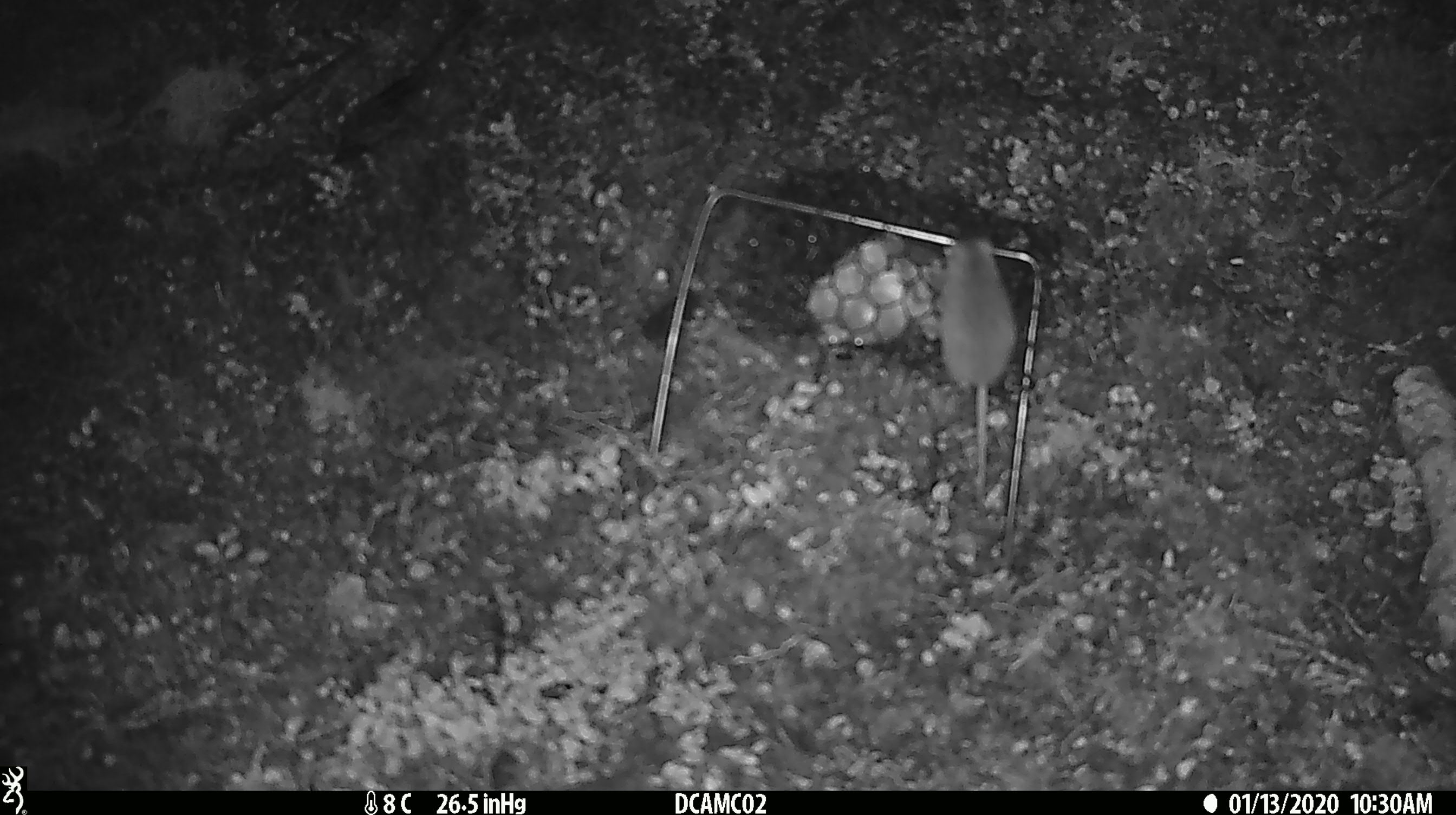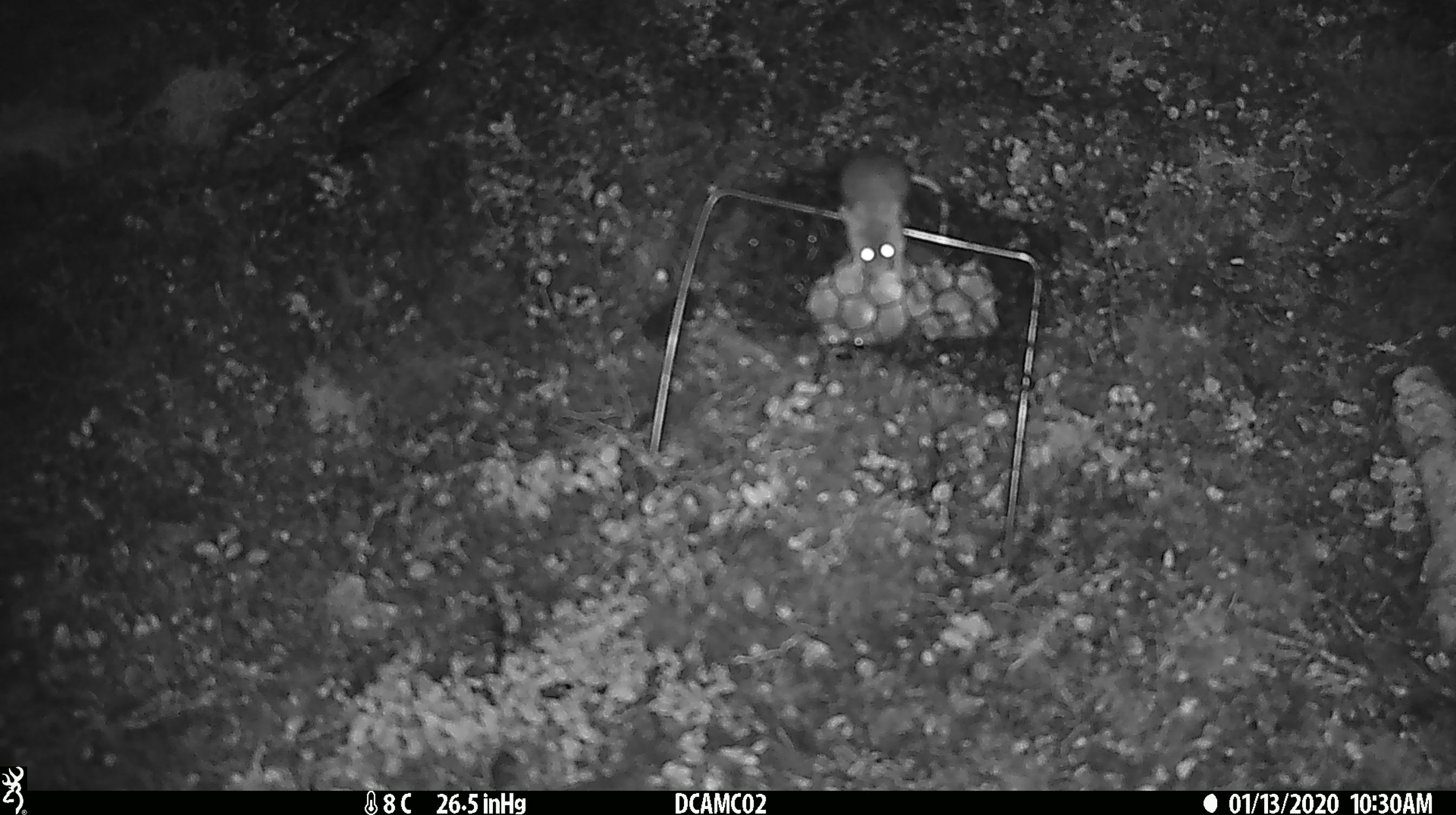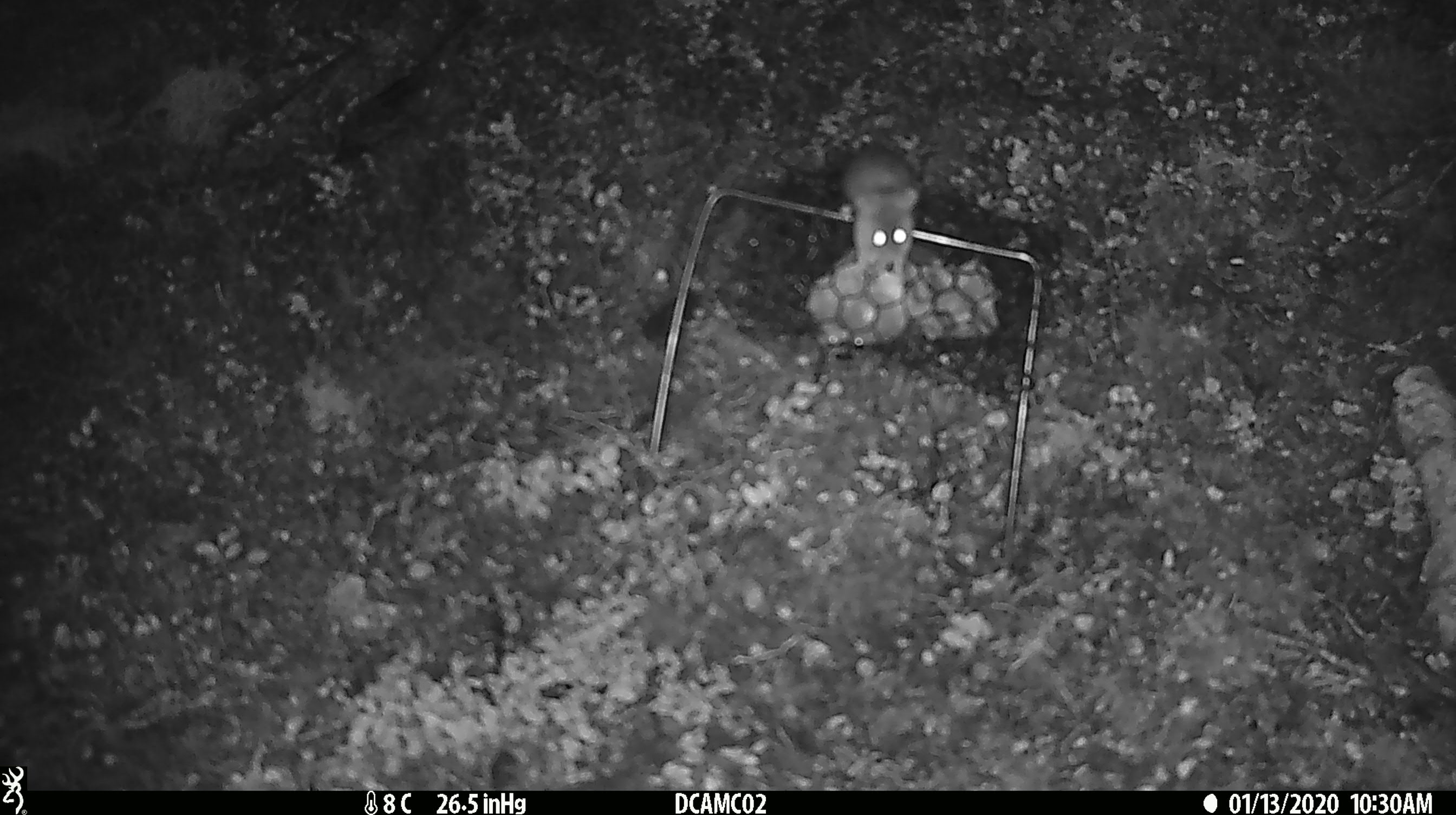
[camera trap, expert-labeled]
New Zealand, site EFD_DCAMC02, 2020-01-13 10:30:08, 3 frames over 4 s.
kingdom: Animalia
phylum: Chordata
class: Mammalia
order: Rodentia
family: Muridae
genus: Mus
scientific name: Mus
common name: mouse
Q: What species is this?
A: Mouse (Mus).